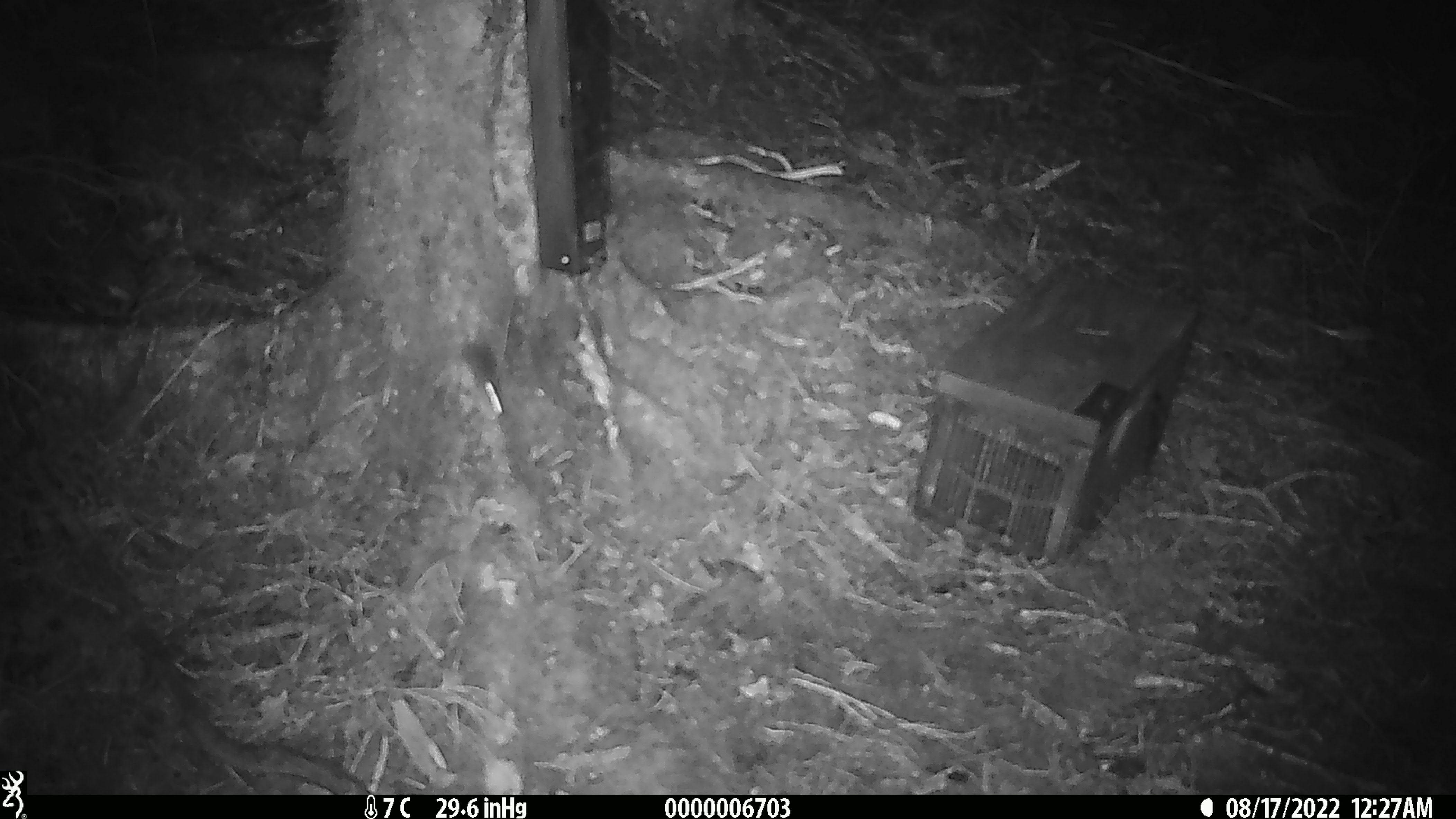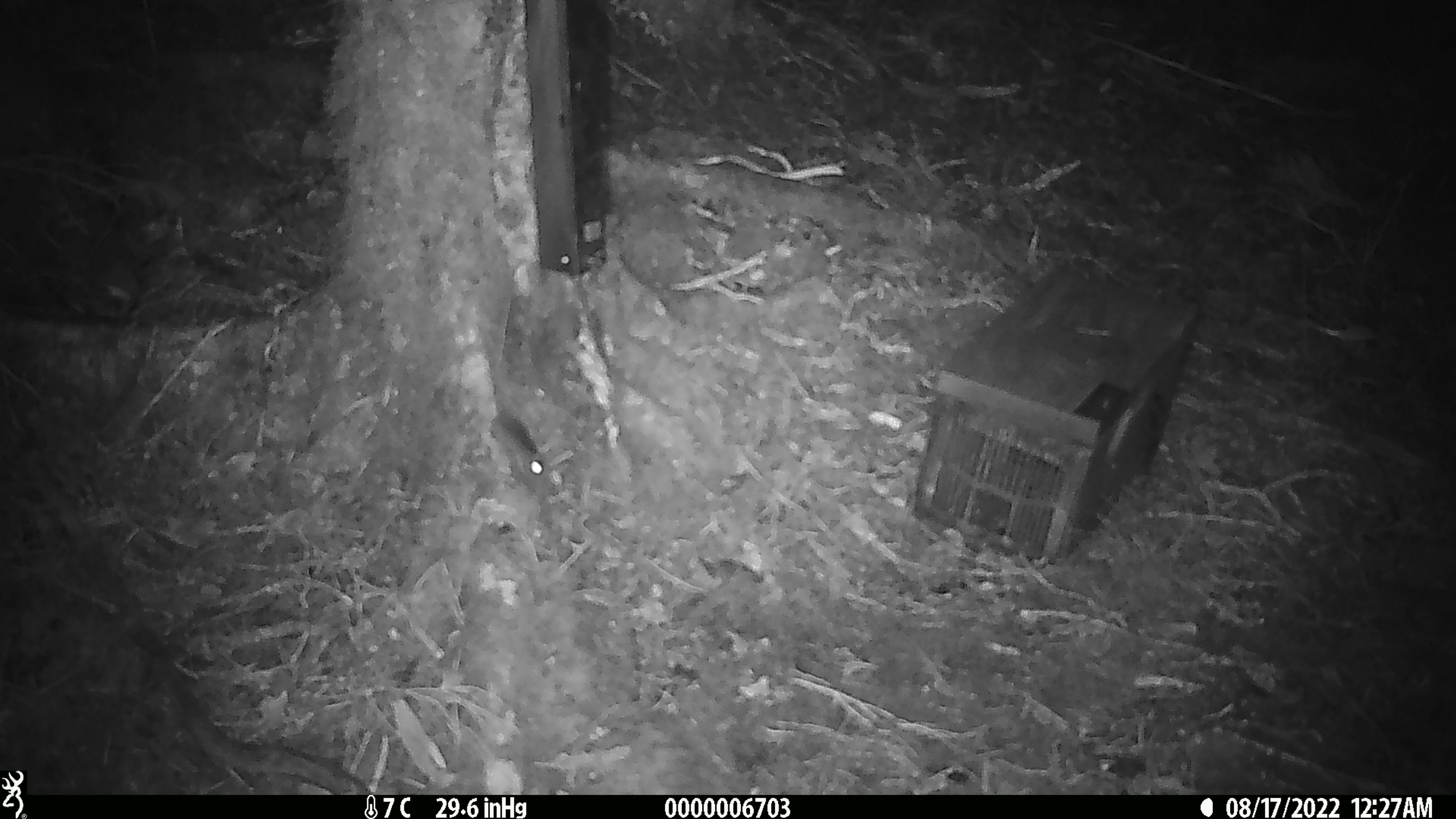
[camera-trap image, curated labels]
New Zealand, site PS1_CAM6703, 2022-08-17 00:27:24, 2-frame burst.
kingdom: Animalia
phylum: Chordata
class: Mammalia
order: Rodentia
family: Muridae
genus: Mus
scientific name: Mus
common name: mouse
Mouse (Mus).